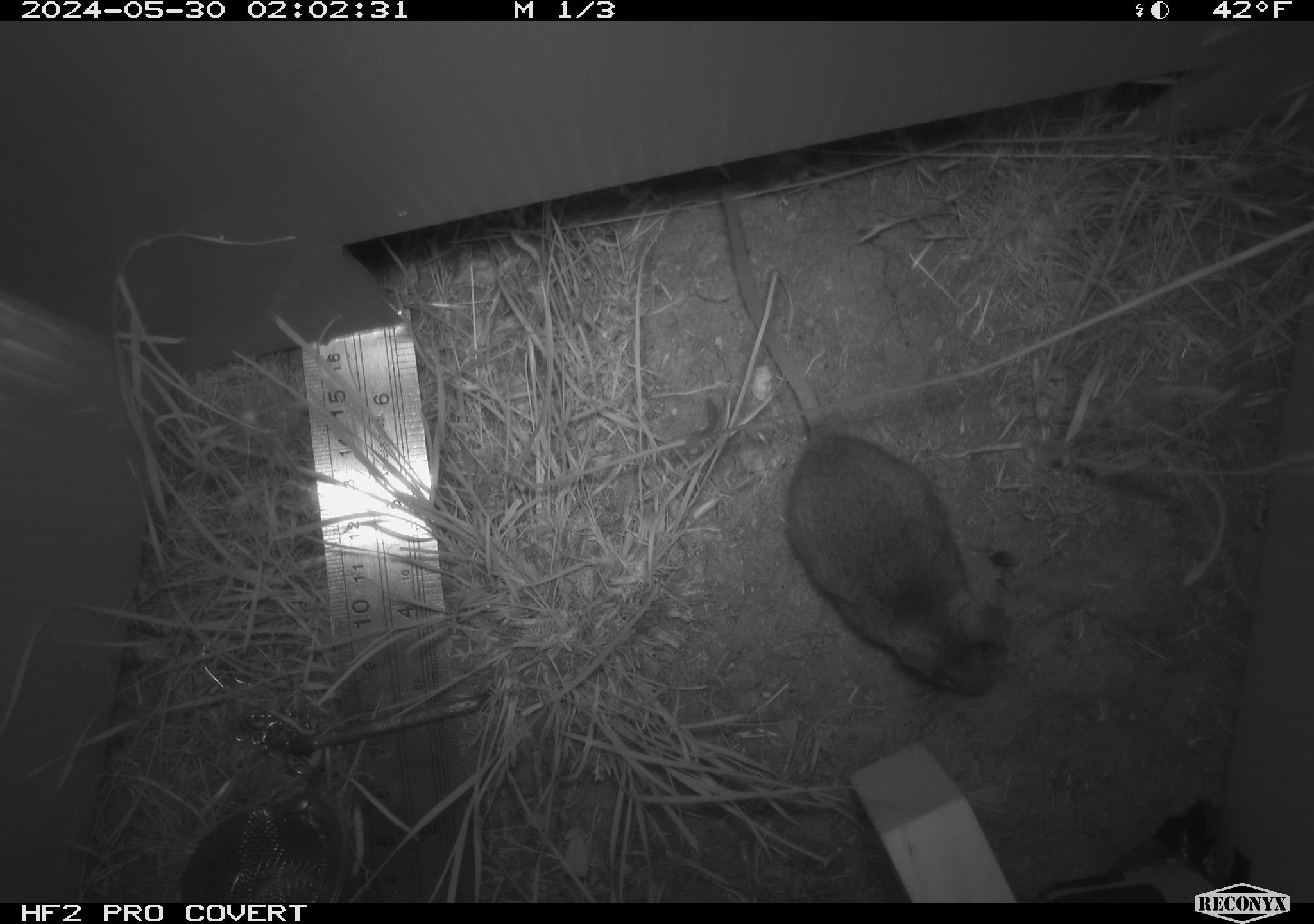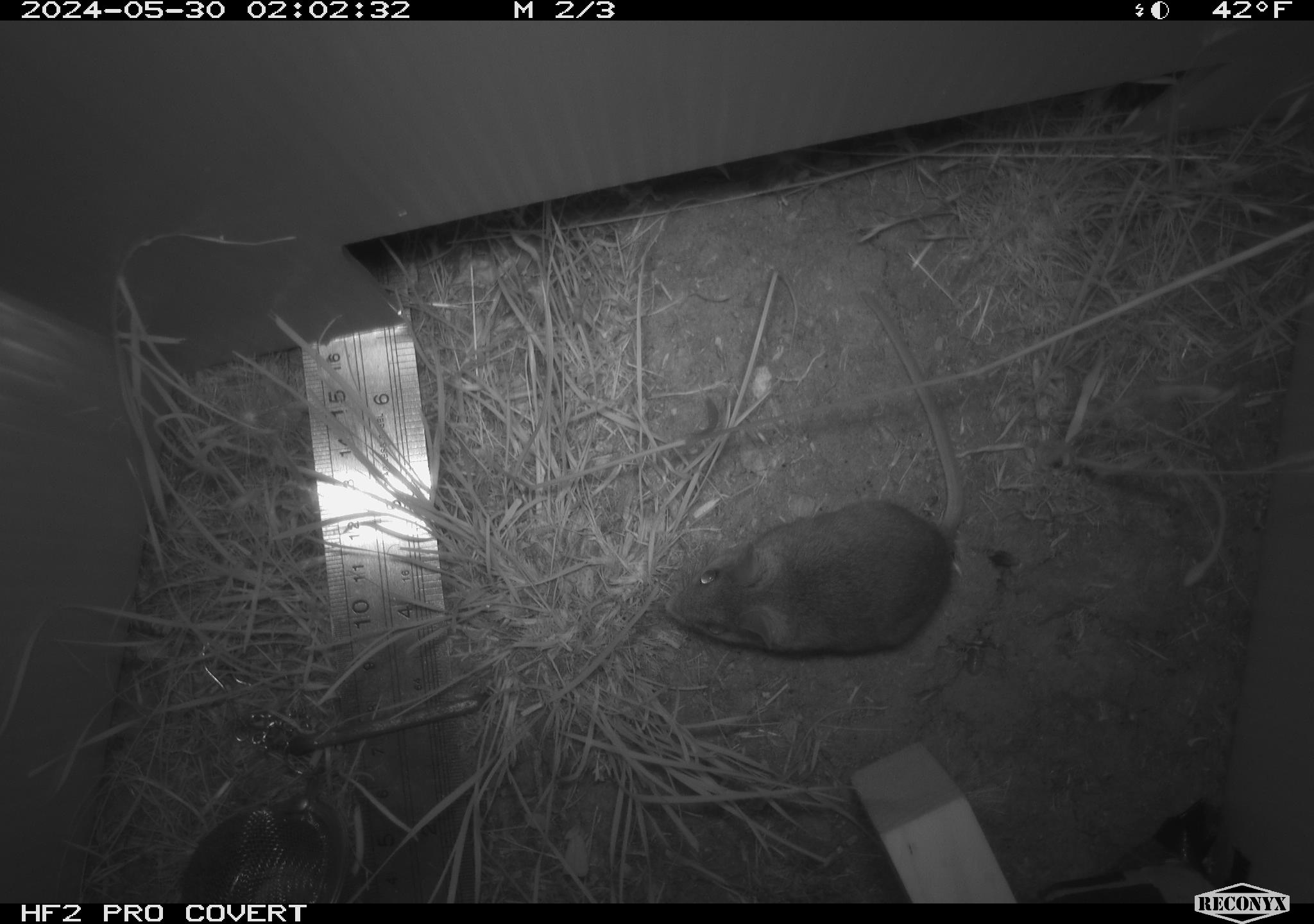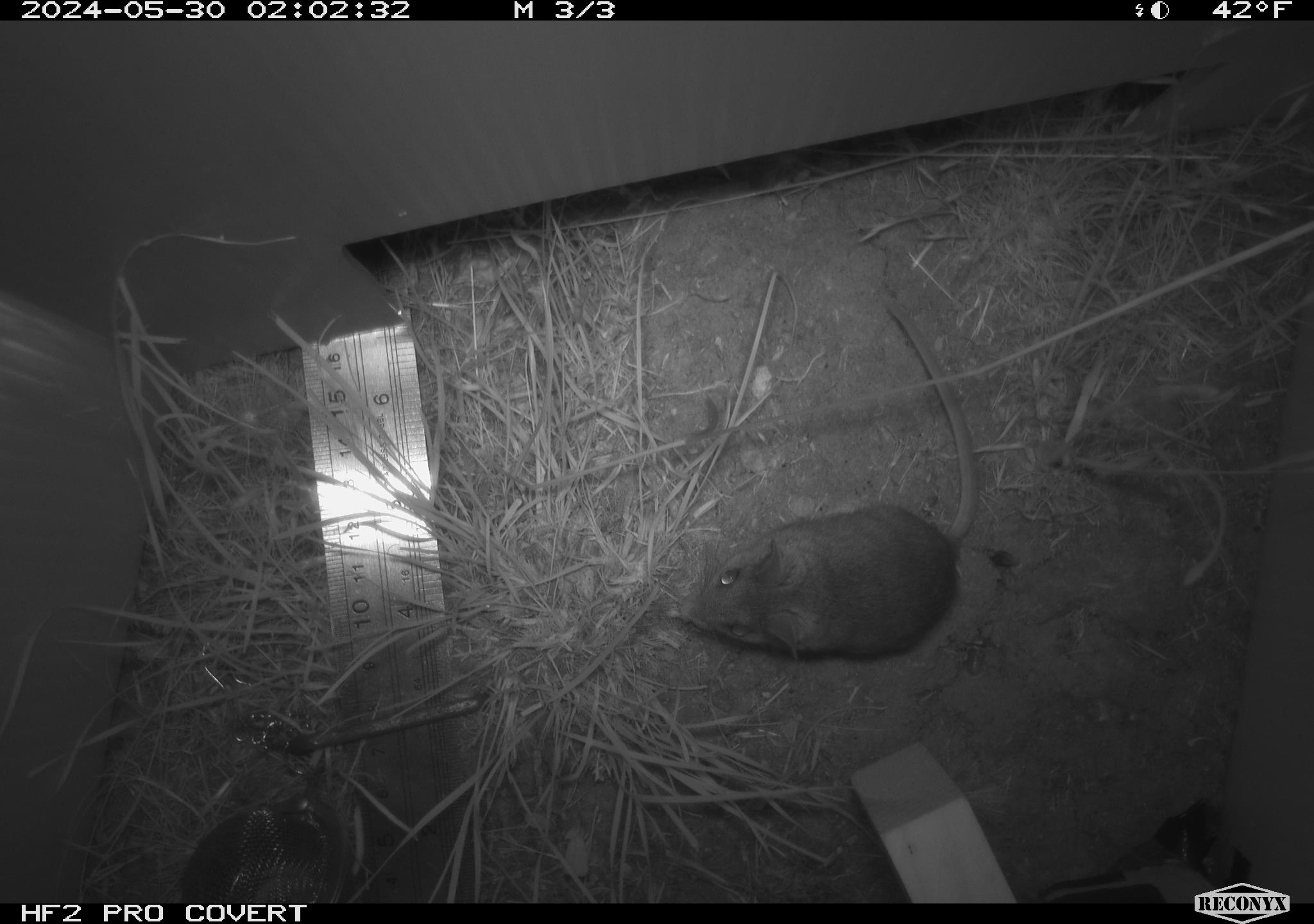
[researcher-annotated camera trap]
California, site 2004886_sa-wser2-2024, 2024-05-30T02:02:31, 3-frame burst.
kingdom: Animalia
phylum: Chordata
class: Mammalia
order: Rodentia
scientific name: Rodentia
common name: mouse species